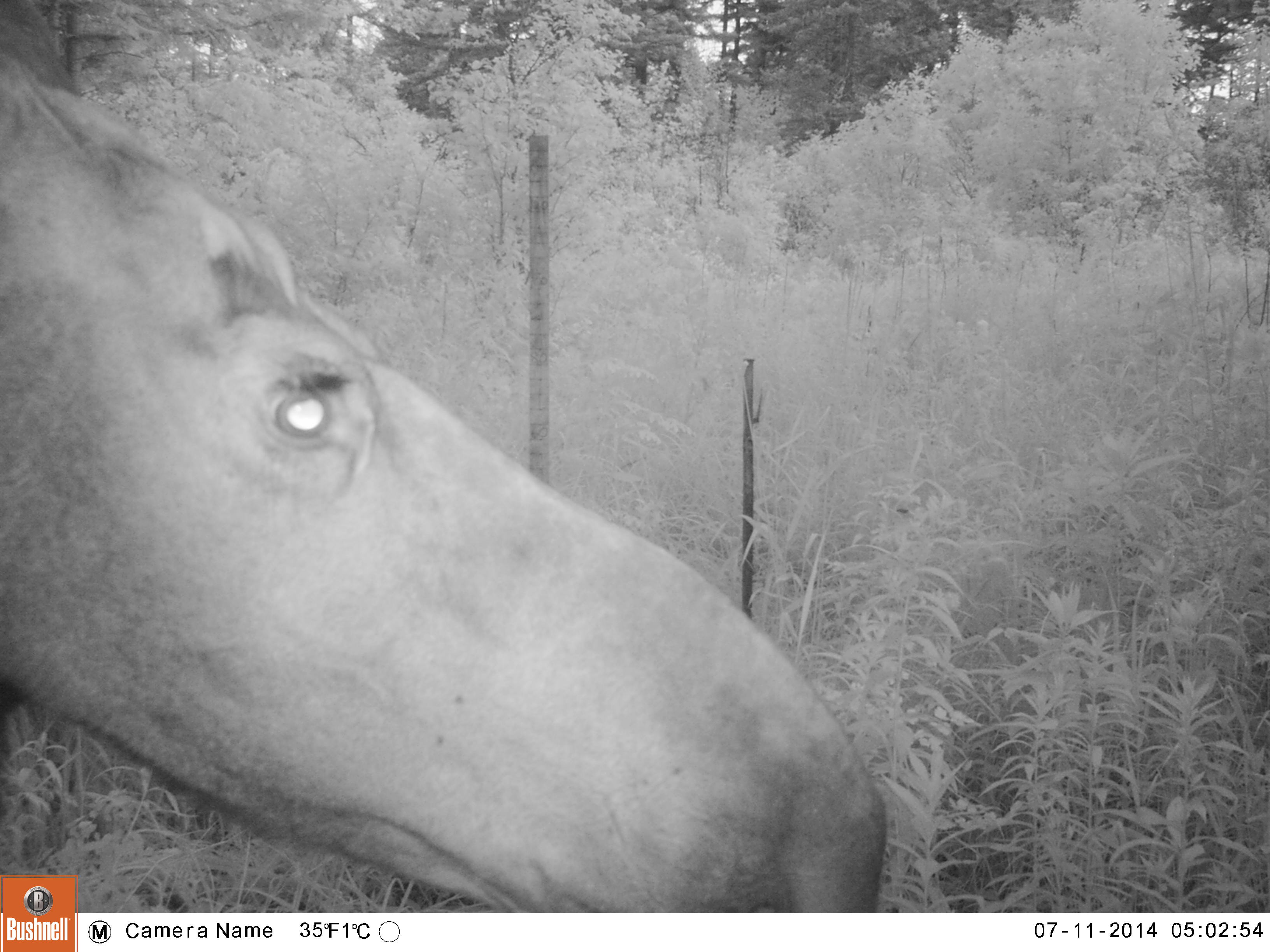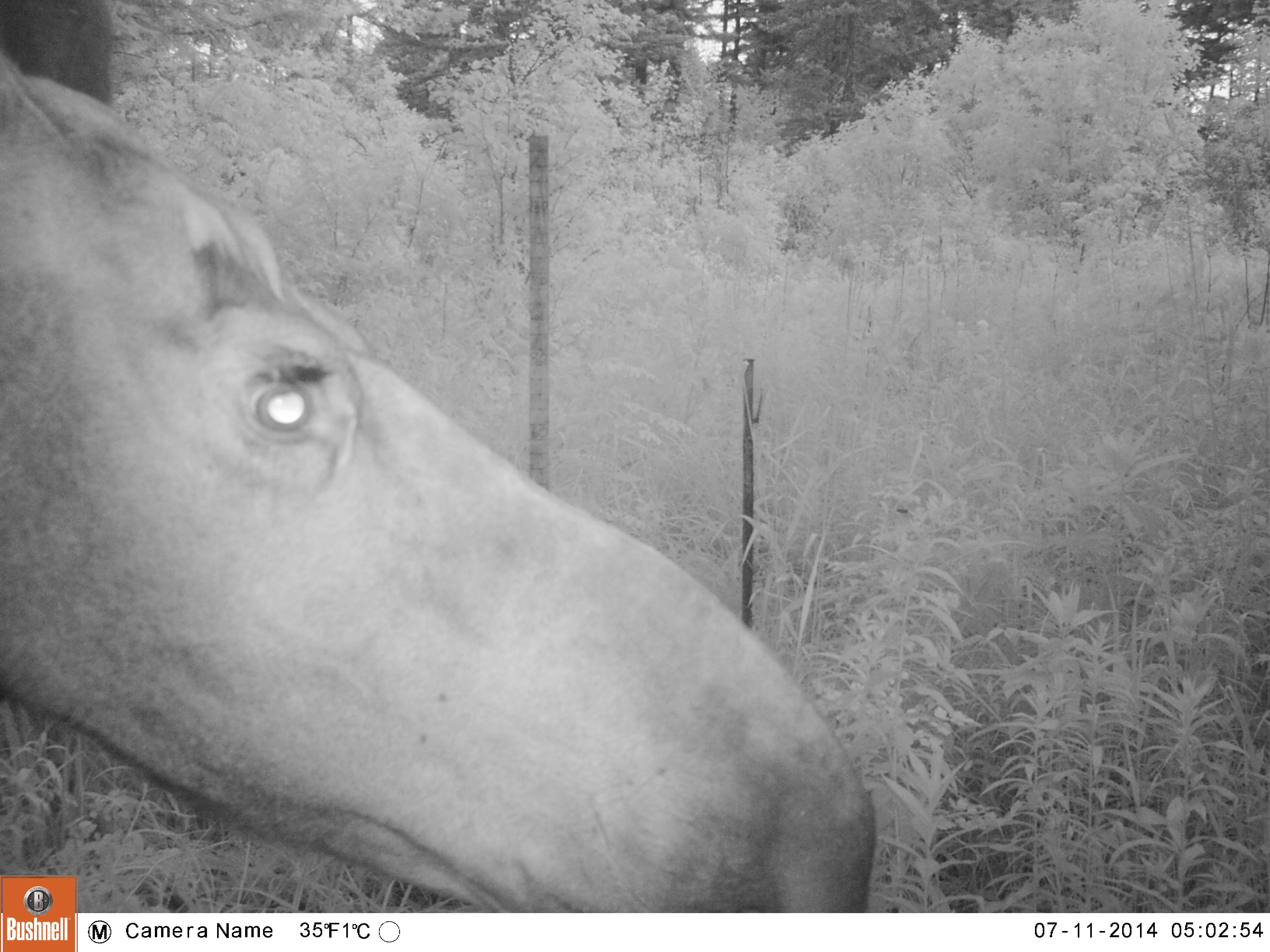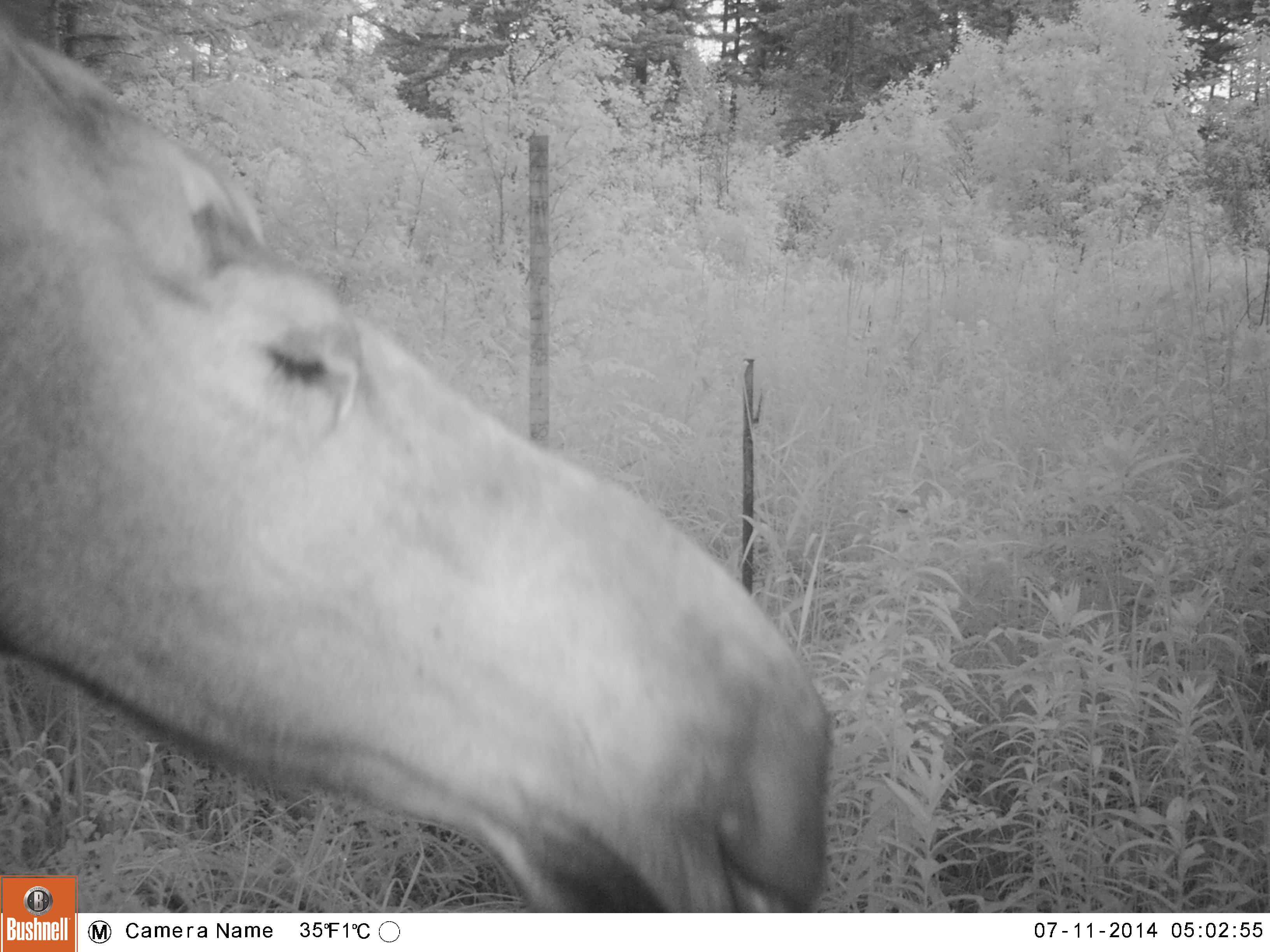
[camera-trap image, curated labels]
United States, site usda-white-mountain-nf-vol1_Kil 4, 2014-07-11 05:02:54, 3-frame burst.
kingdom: Animalia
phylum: Chordata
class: Mammalia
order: Artiodactyla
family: Cervidae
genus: Alces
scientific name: Alces alces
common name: moose